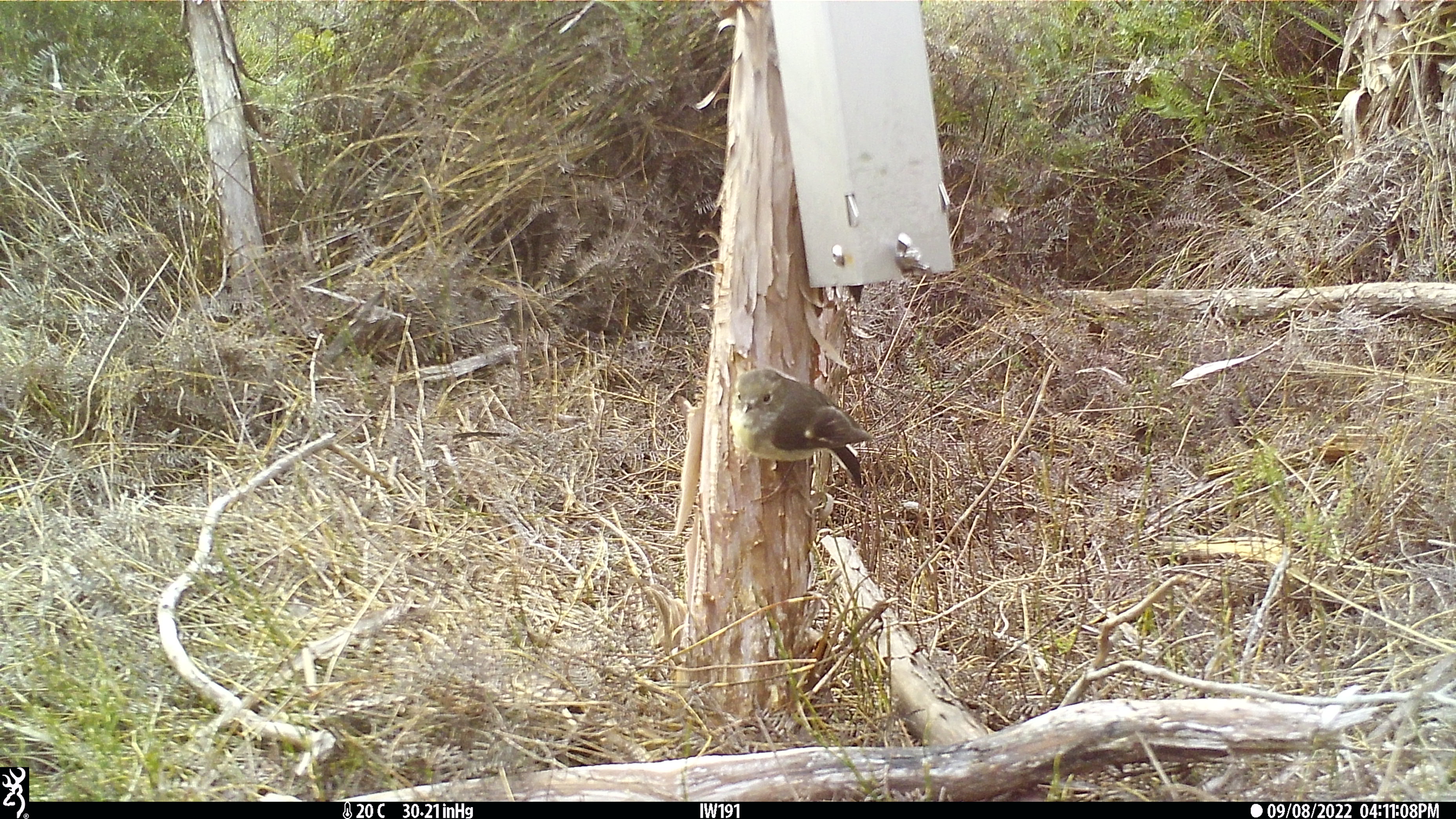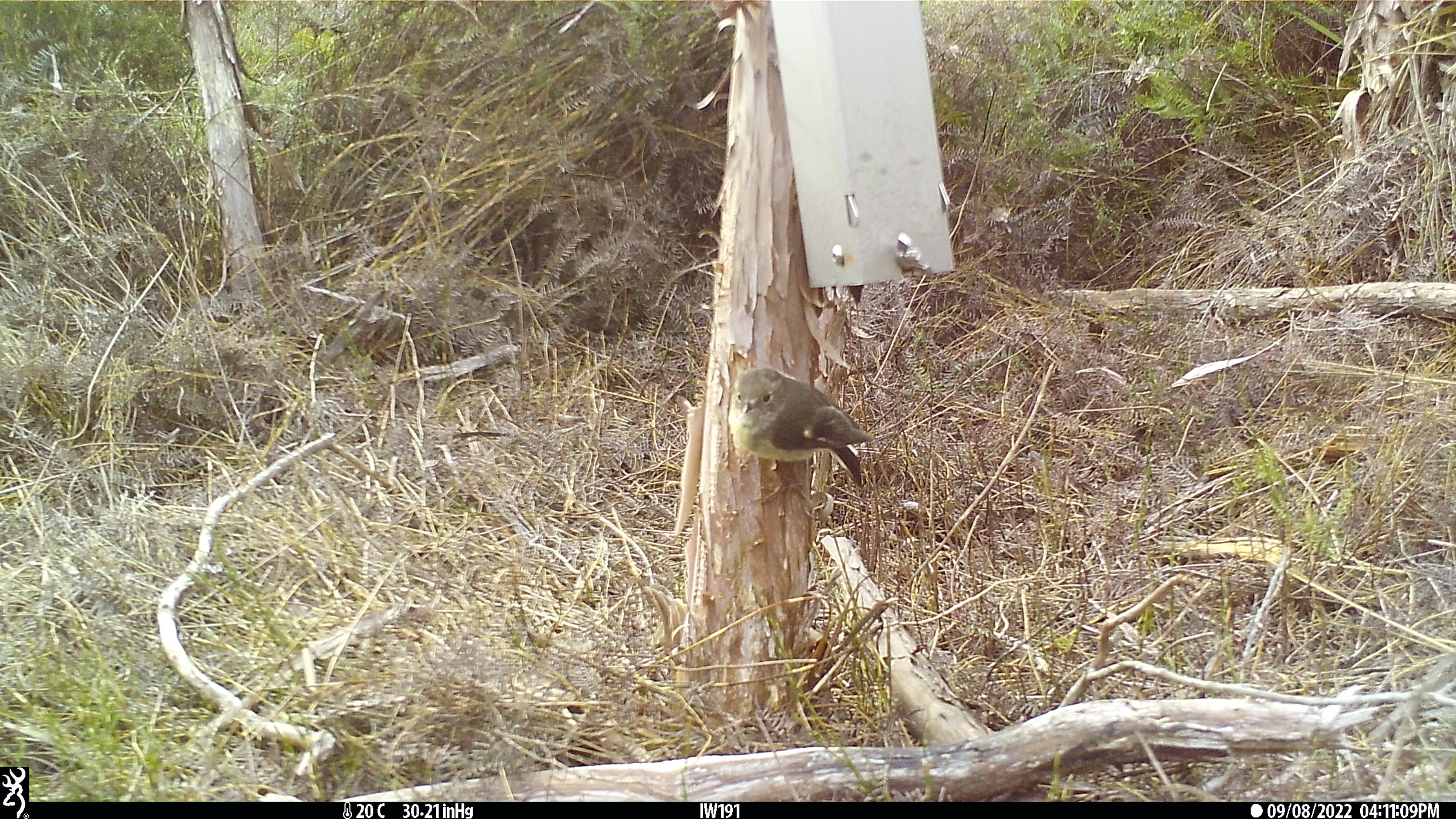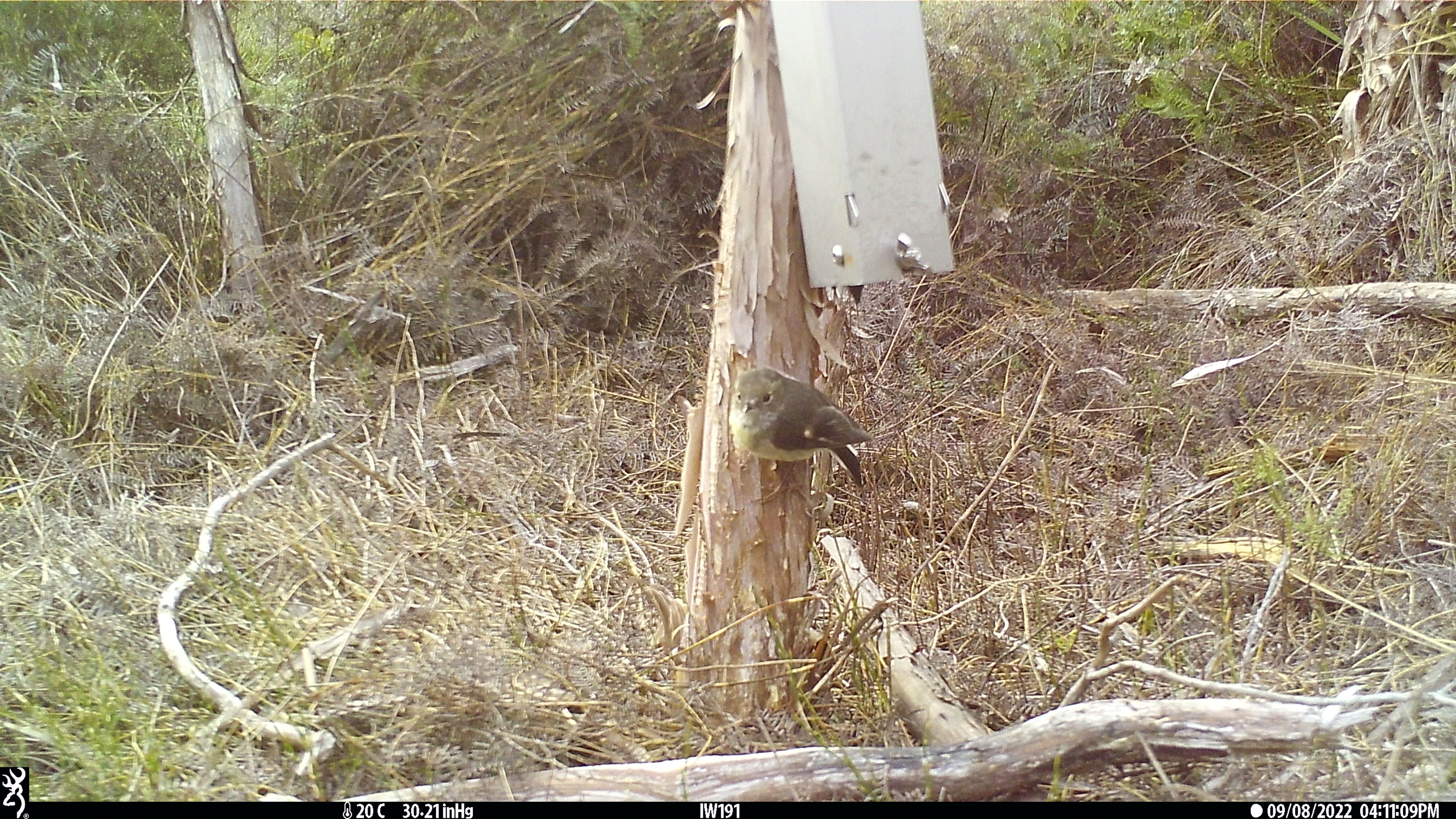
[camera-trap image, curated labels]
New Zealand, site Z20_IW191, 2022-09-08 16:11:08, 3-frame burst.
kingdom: Animalia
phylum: Chordata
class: Aves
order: Passeriformes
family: Petroicidae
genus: Petroica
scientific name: Petroica macrocephala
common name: tomtit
Tomtit (Petroica macrocephala).